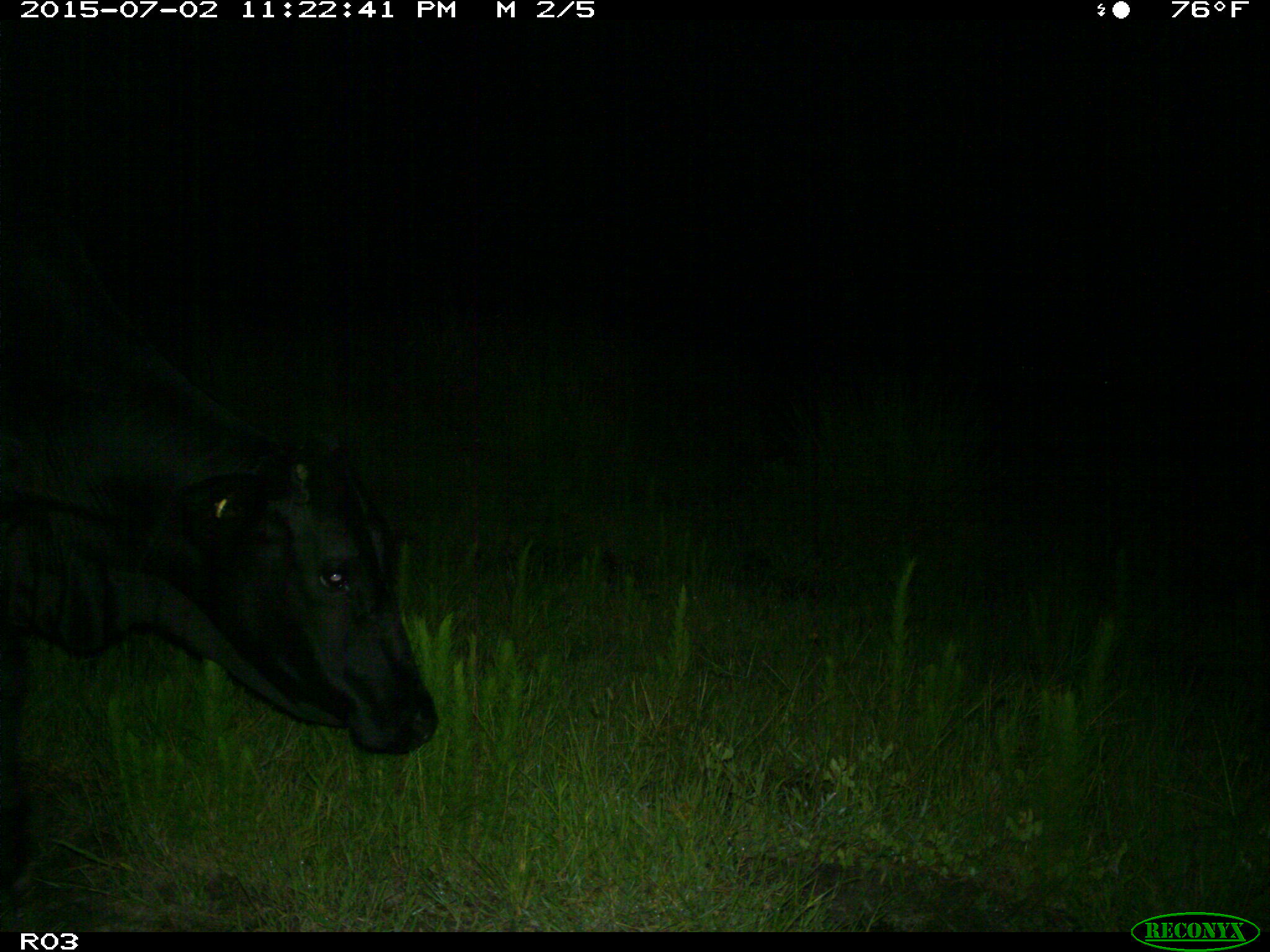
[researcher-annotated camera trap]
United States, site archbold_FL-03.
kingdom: Animalia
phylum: Chordata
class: Mammalia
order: Artiodactyla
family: Bovidae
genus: Bos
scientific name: Bos taurus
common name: domestic cow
Bos taurus (domestic cow).